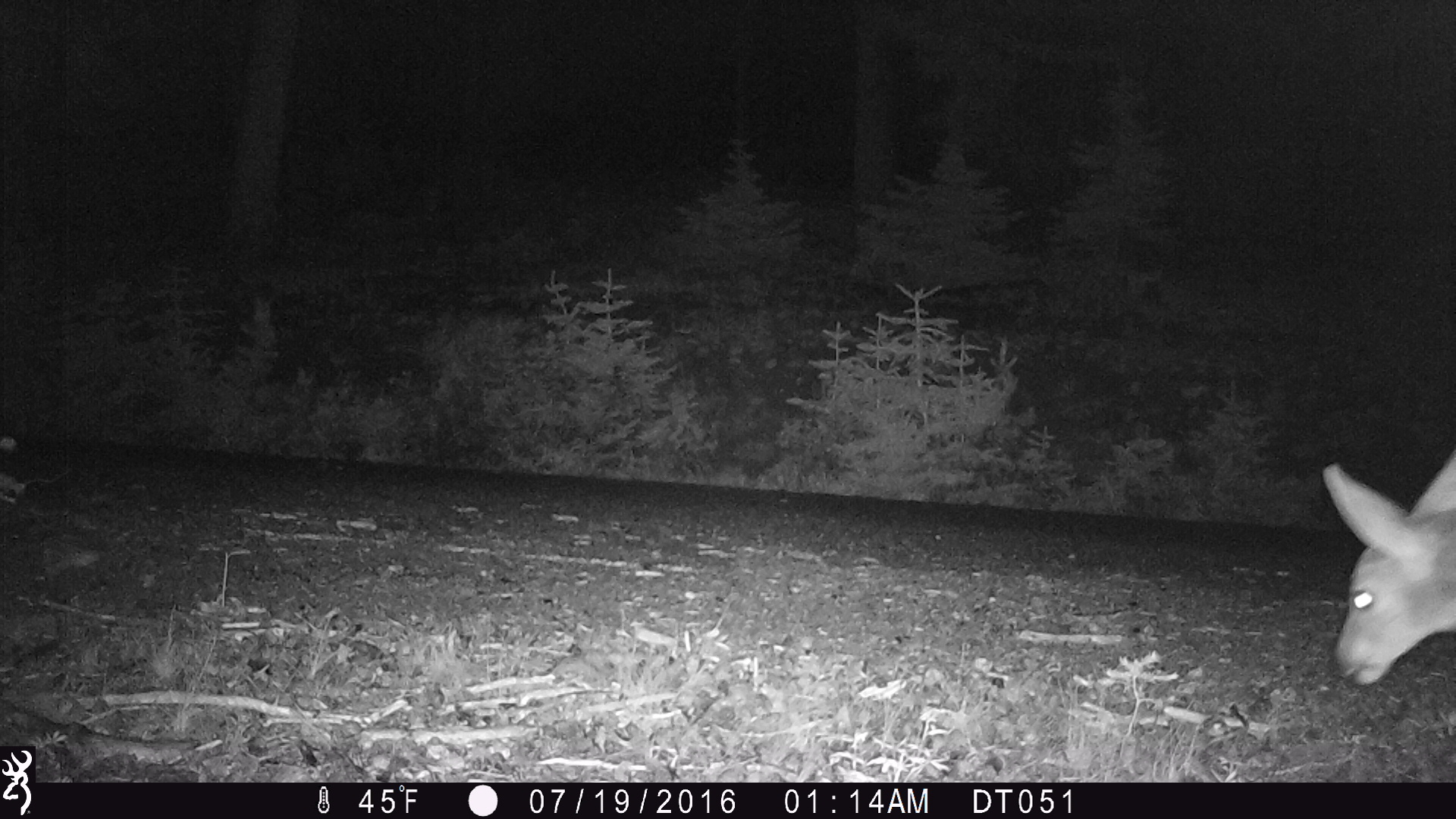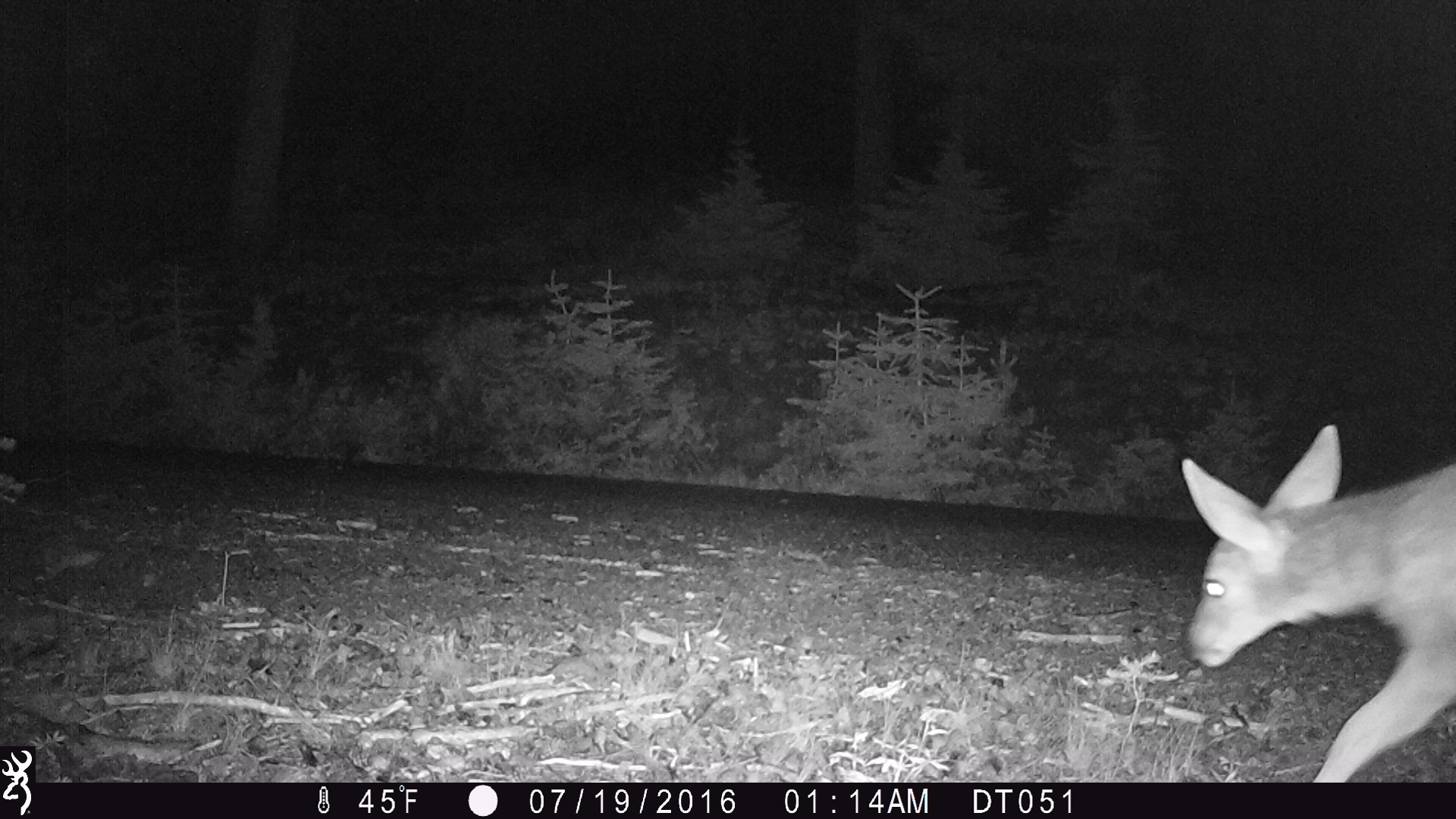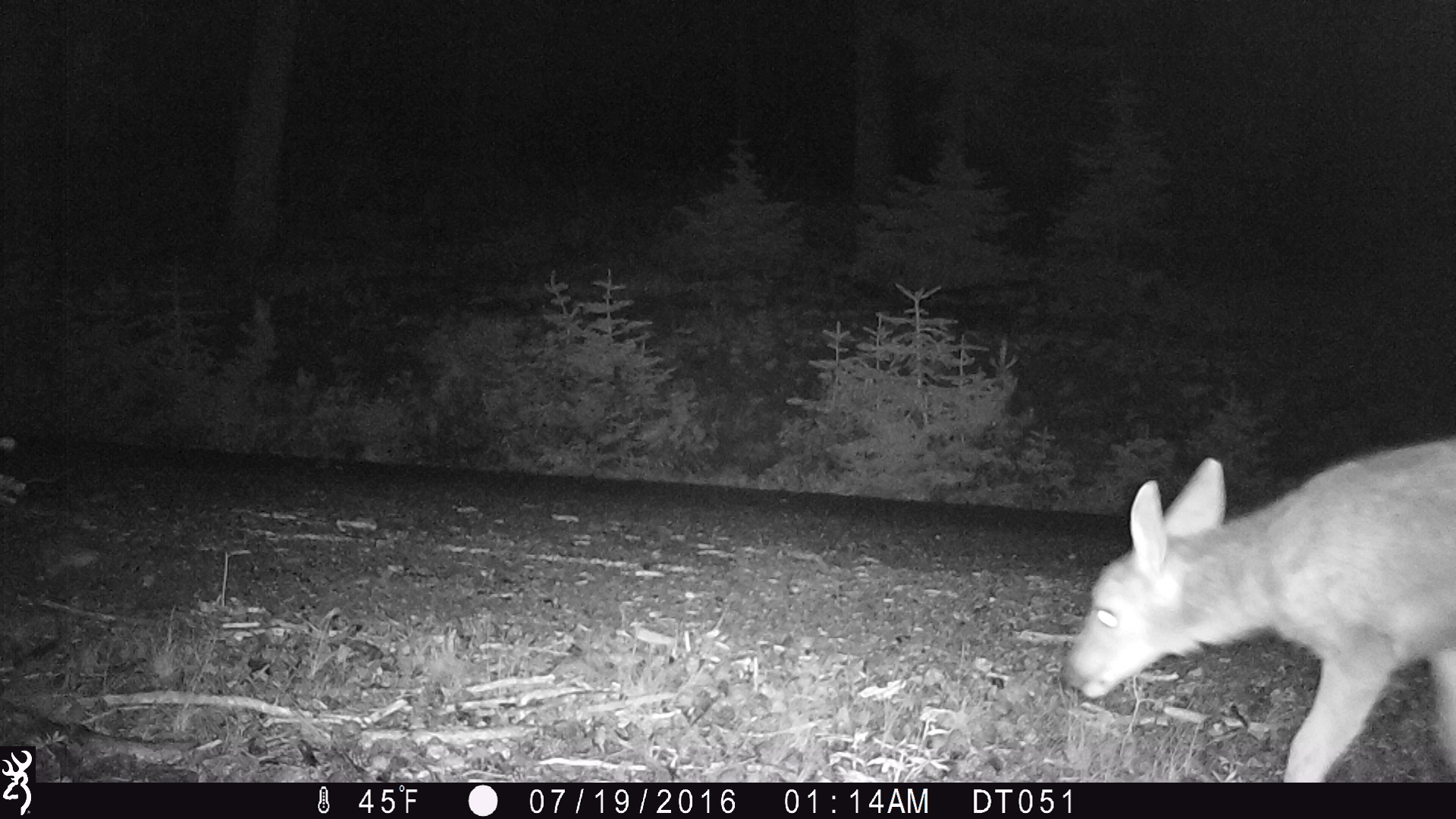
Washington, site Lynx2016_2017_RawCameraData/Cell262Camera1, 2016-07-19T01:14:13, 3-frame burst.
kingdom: Animalia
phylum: Chordata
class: Mammalia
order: Artiodactyla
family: Cervidae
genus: Odocoileus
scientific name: Odocoileus hemionus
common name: mule deer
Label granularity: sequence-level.